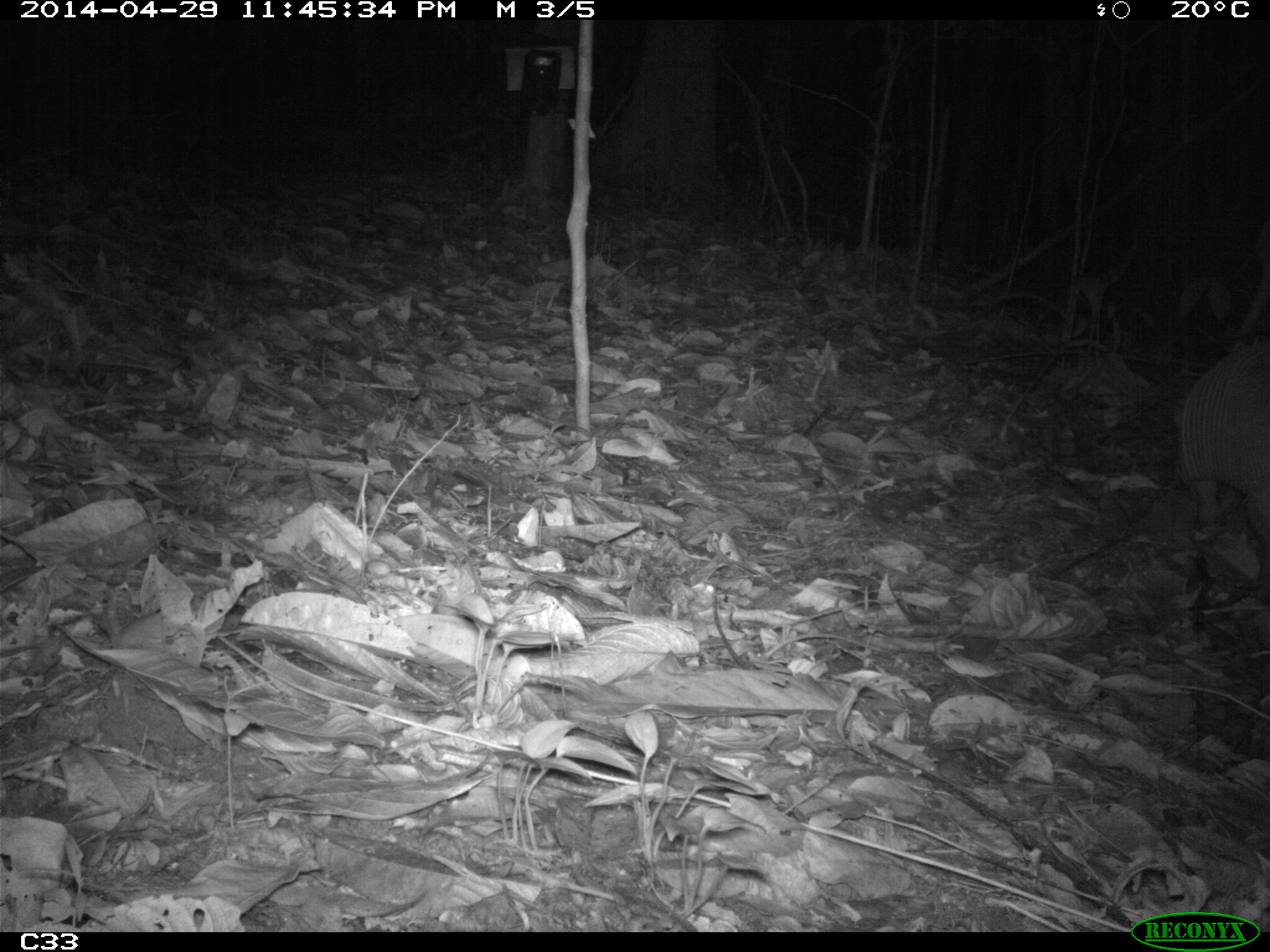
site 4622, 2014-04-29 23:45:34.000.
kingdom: Animalia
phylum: Chordata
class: Mammalia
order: Cingulata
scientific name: Cingulata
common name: armadillo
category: unknown armadillo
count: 1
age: adult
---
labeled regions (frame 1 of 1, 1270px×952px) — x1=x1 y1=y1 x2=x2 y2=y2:
unknown armadillo: x1=1176 y1=336 x2=1269 y2=577